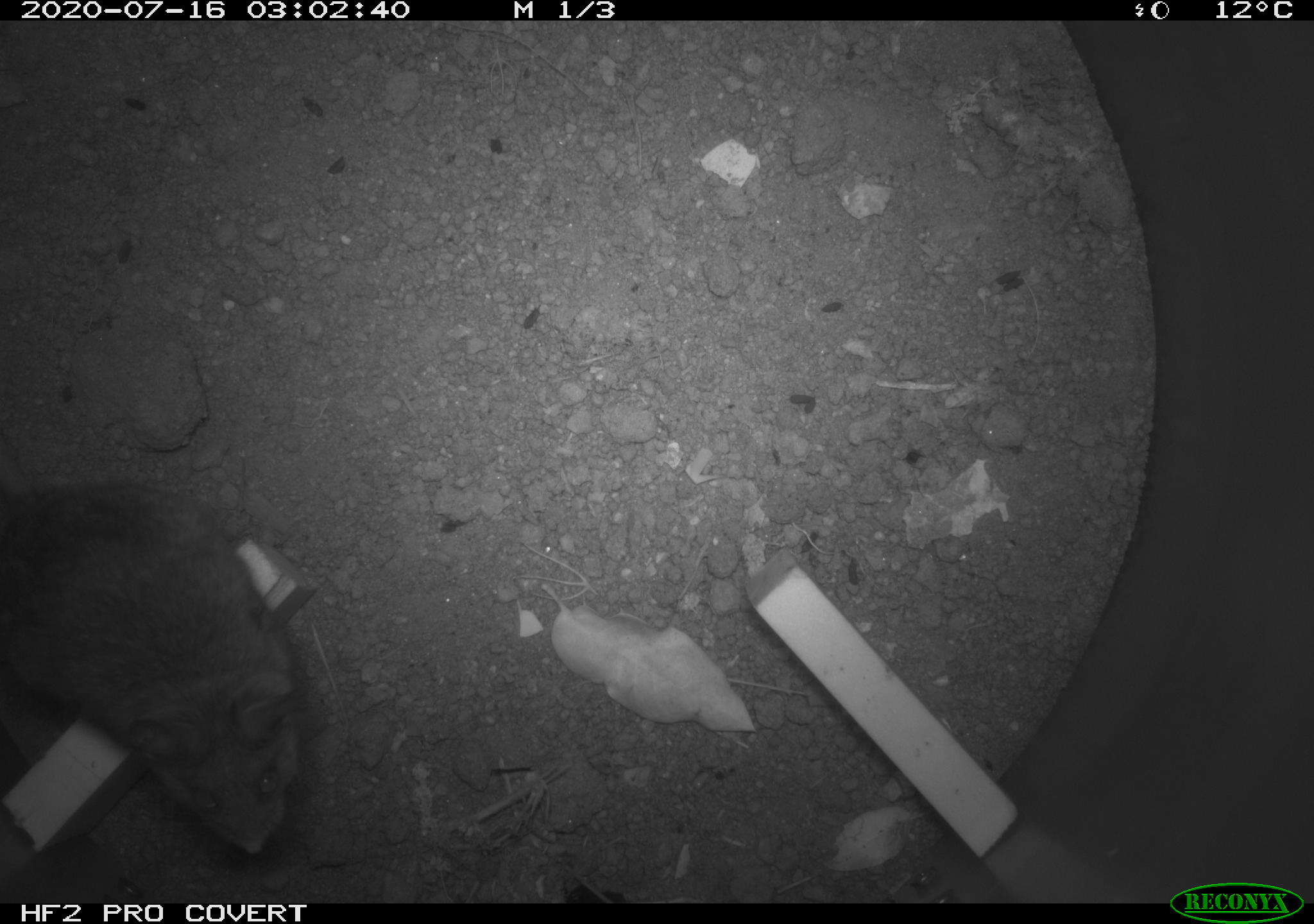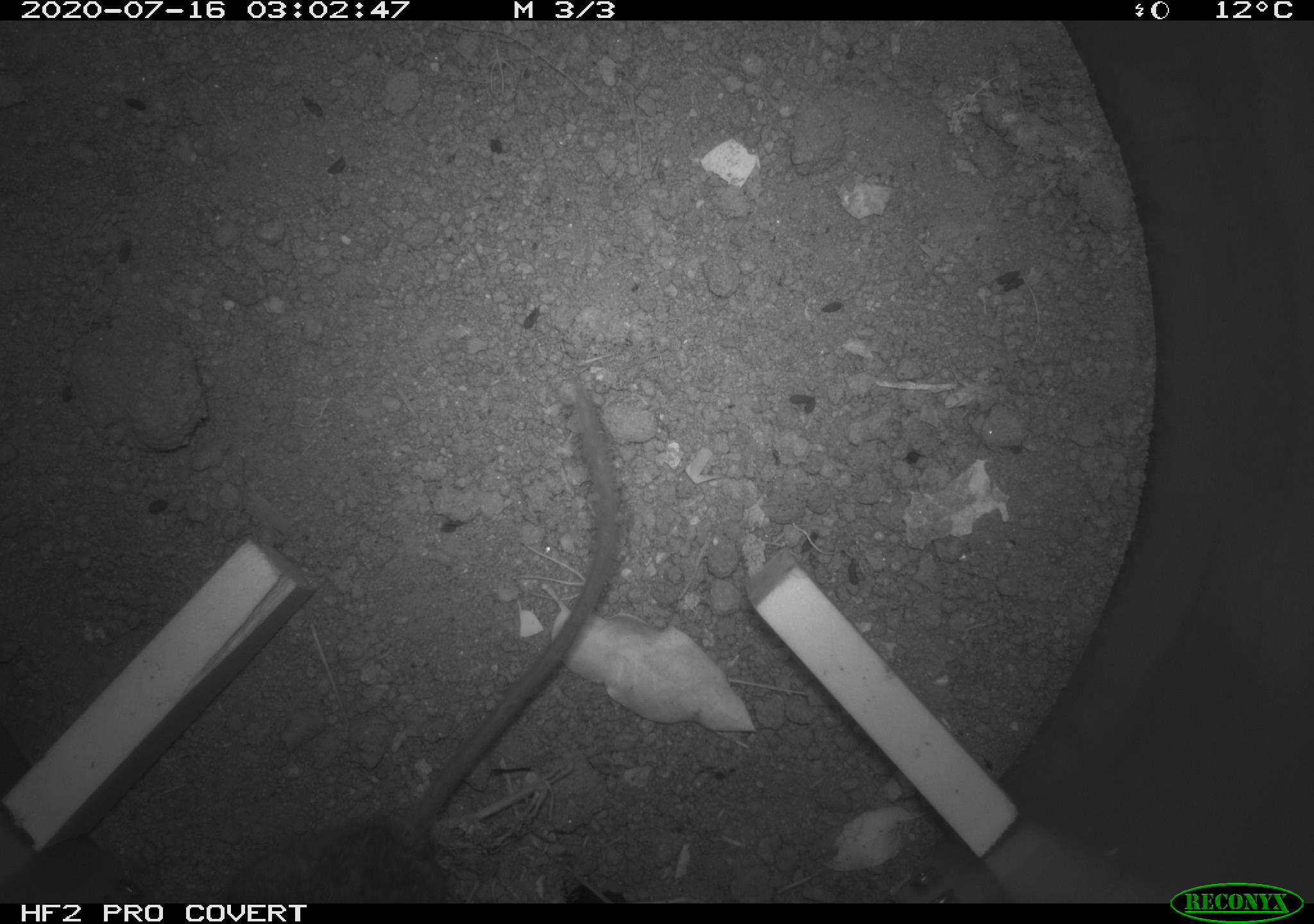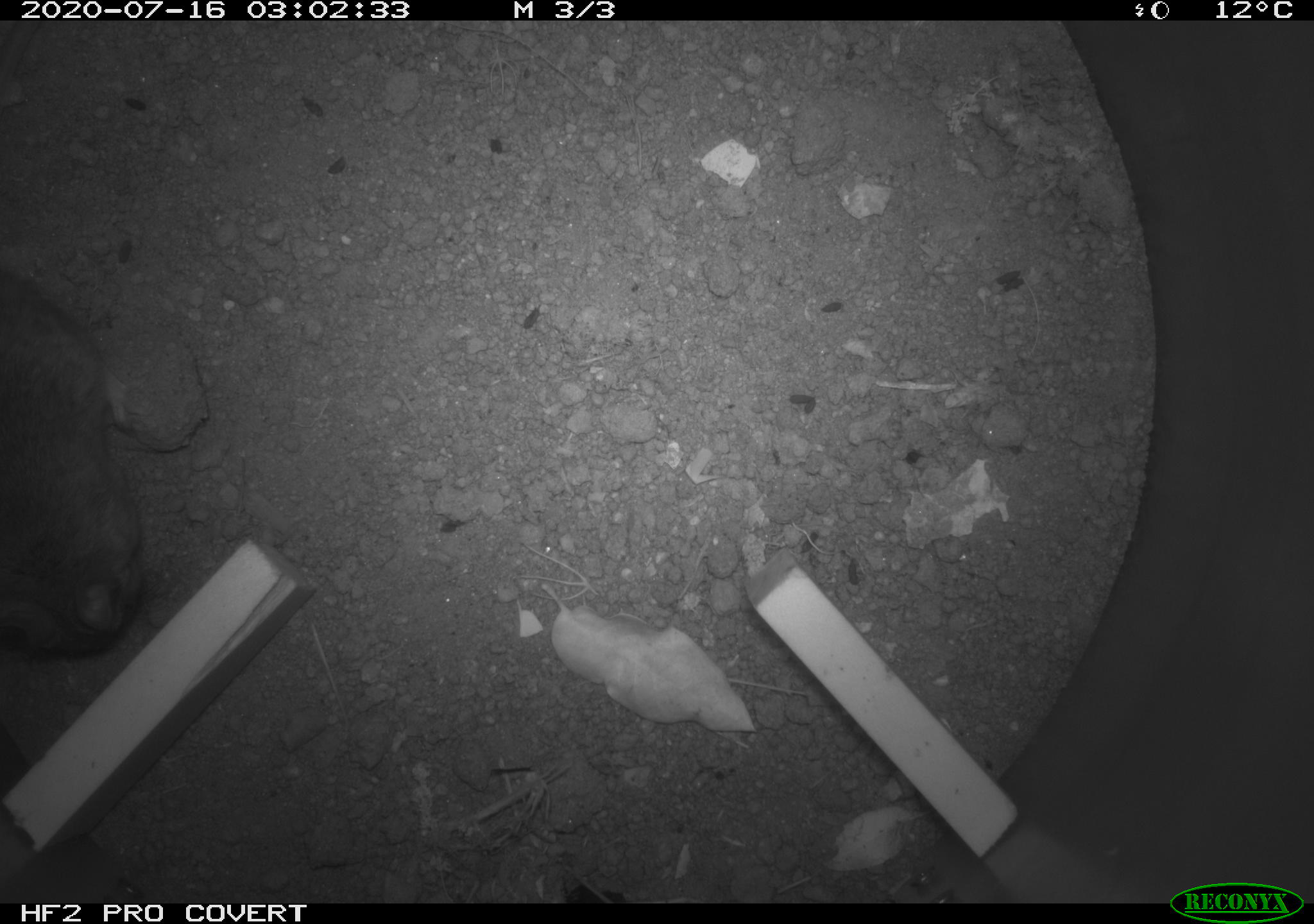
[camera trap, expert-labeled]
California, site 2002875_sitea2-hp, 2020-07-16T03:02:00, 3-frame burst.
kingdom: Animalia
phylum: Chordata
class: Mammalia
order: Rodentia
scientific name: Rodentia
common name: rodent